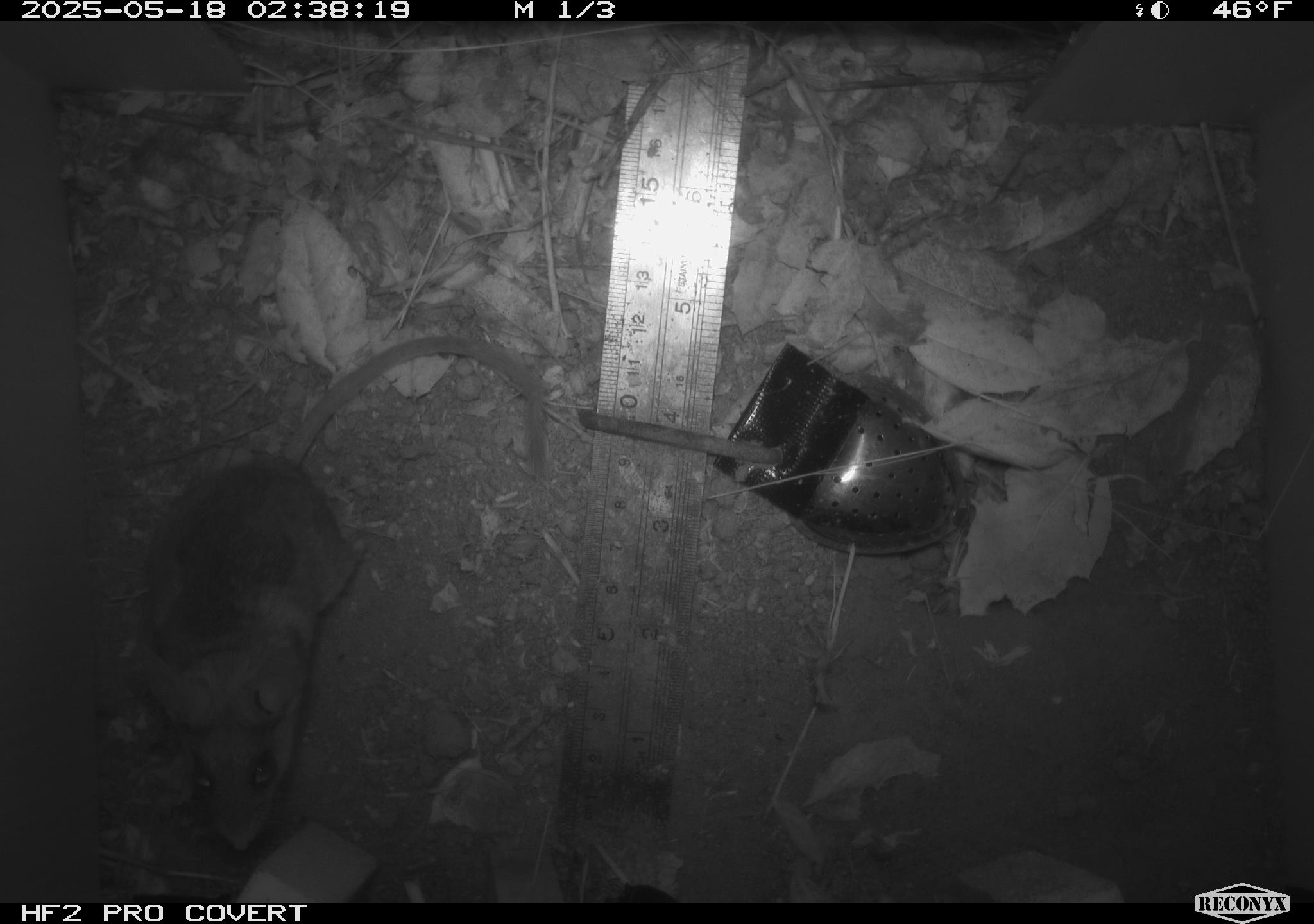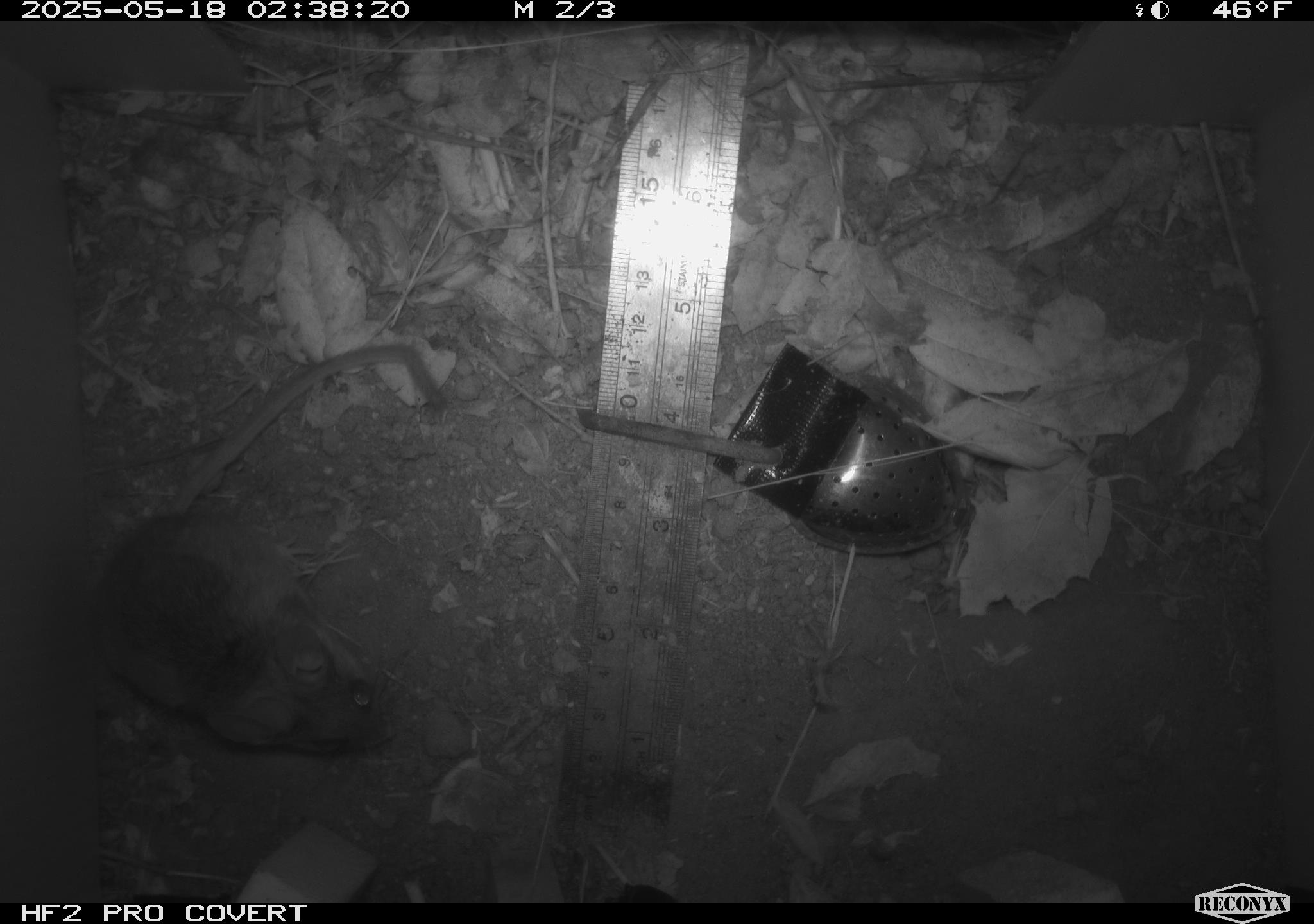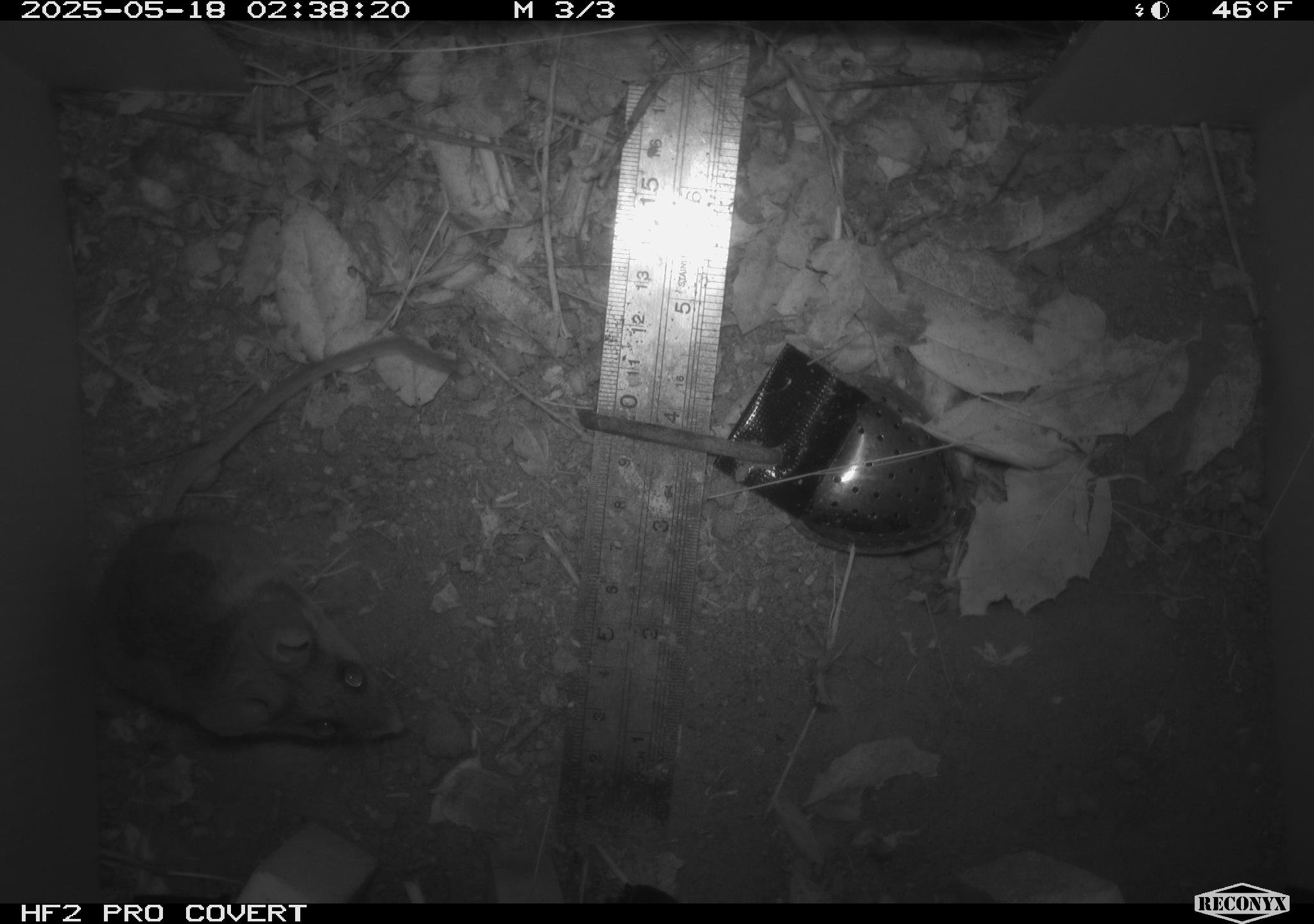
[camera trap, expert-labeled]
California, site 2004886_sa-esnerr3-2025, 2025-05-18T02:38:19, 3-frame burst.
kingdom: Animalia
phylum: Chordata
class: Mammalia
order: Rodentia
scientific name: Rodentia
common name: rodent